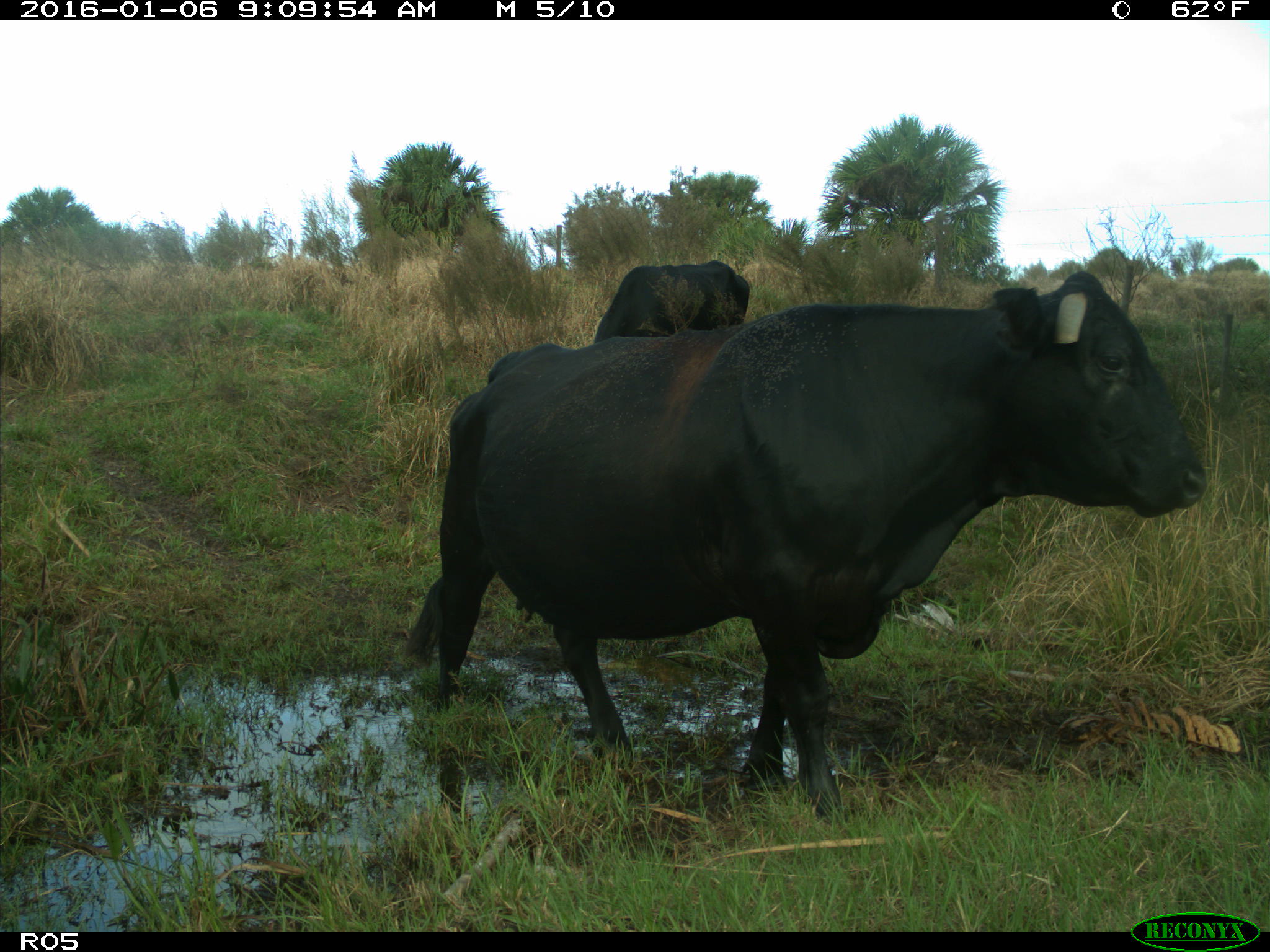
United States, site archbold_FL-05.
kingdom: Animalia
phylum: Chordata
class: Mammalia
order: Artiodactyla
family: Bovidae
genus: Bos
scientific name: Bos taurus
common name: domestic cow